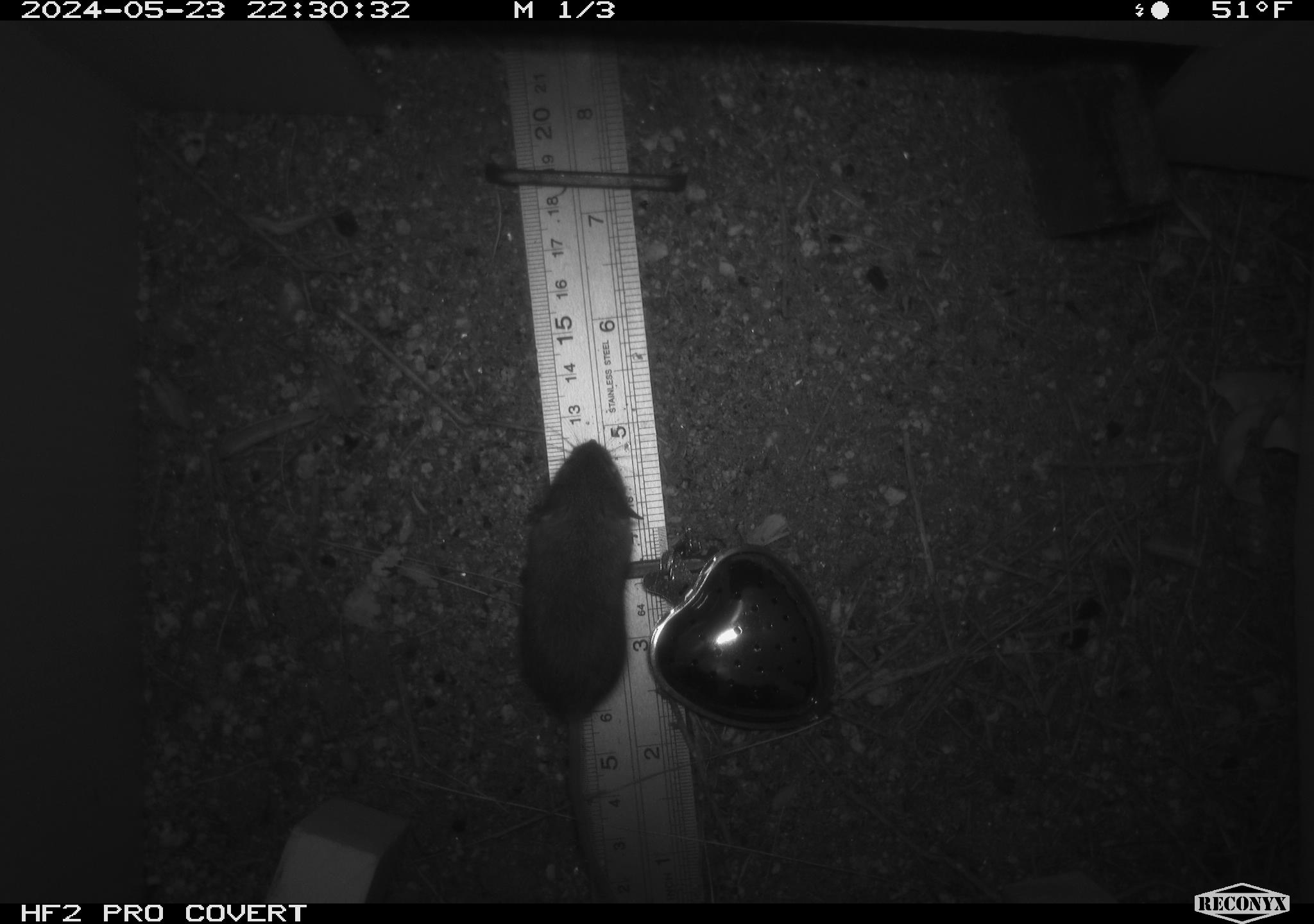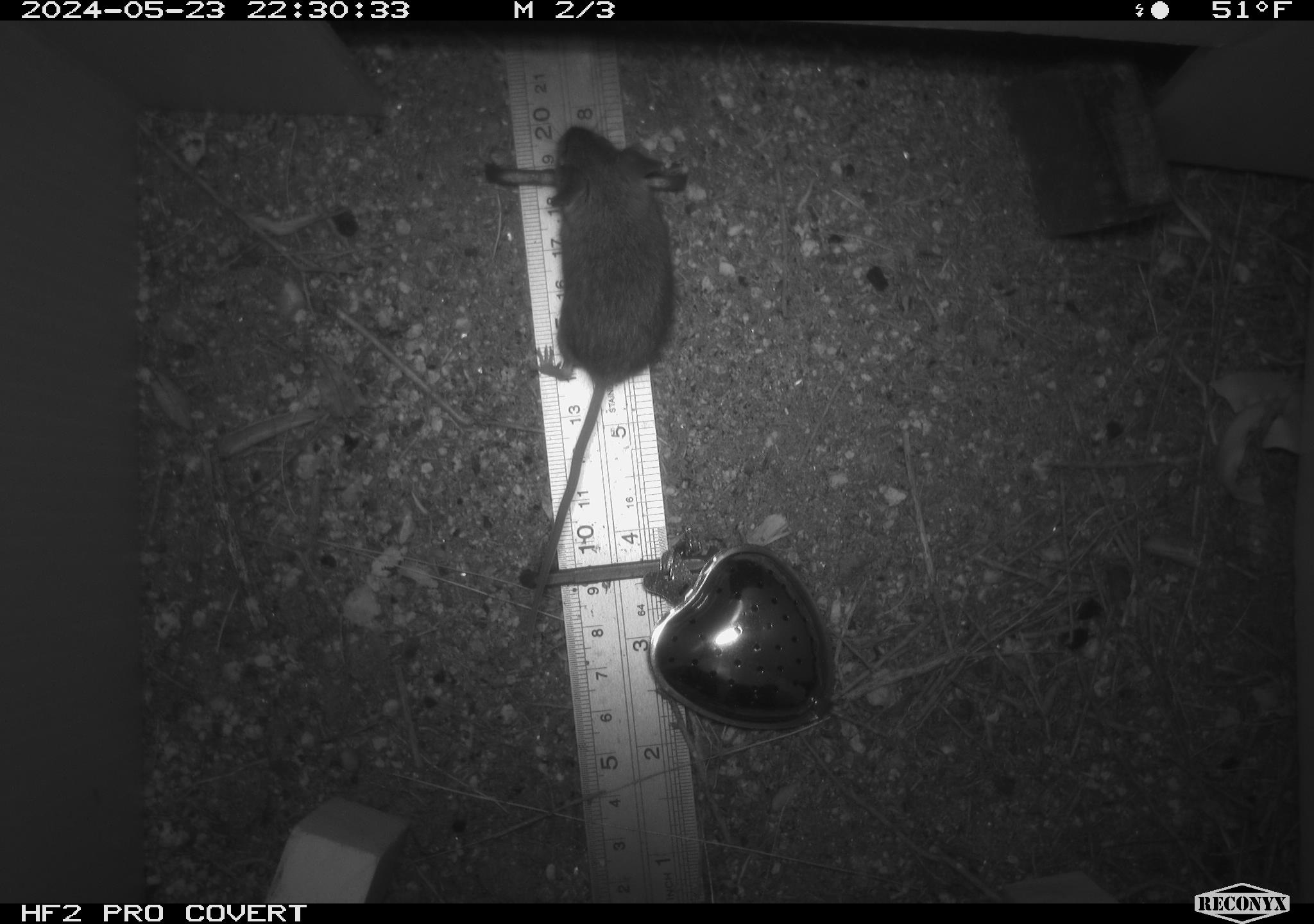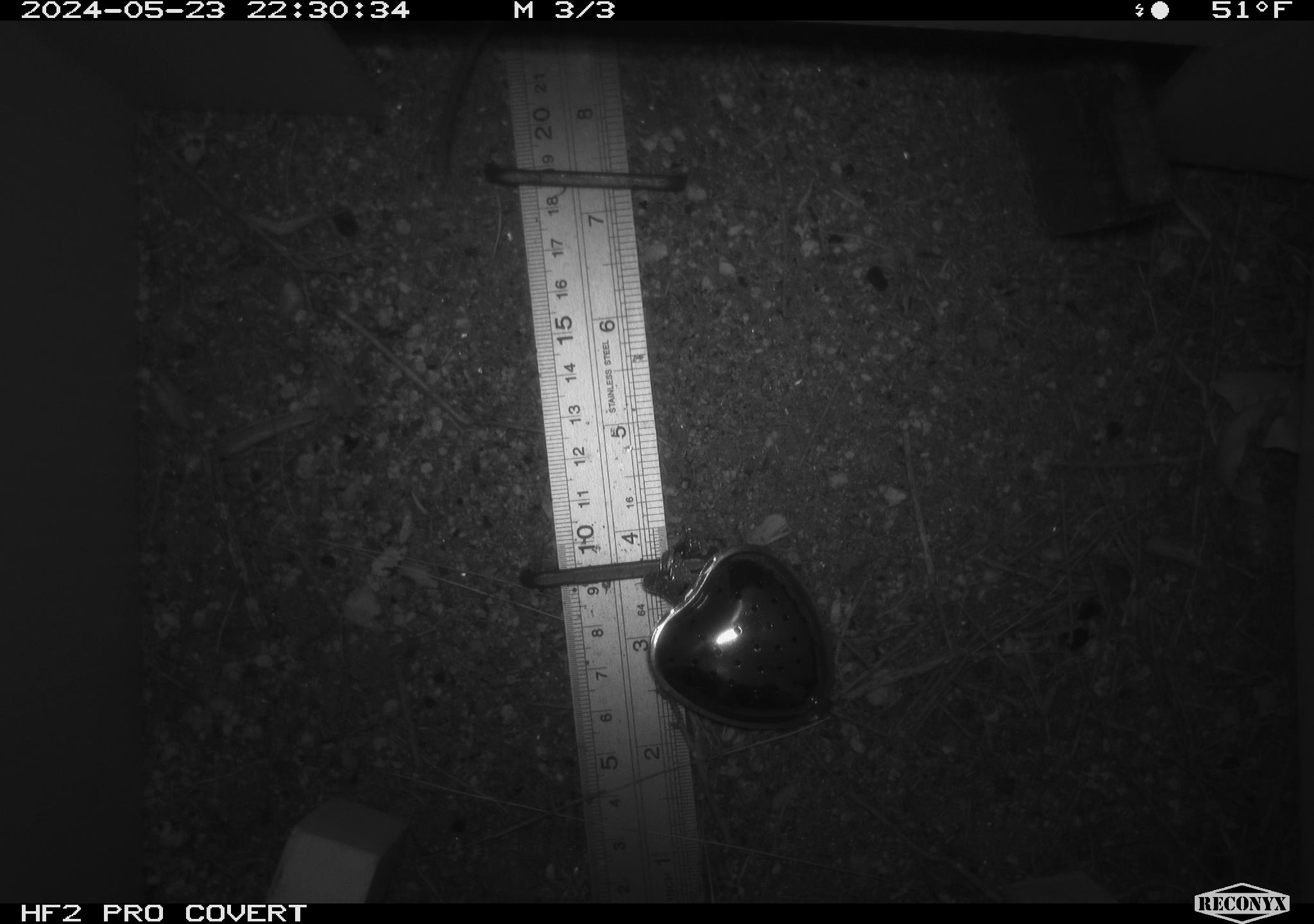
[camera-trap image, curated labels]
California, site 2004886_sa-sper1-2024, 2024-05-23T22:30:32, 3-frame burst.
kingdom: Animalia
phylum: Chordata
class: Mammalia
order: Rodentia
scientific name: Rodentia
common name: mouse species